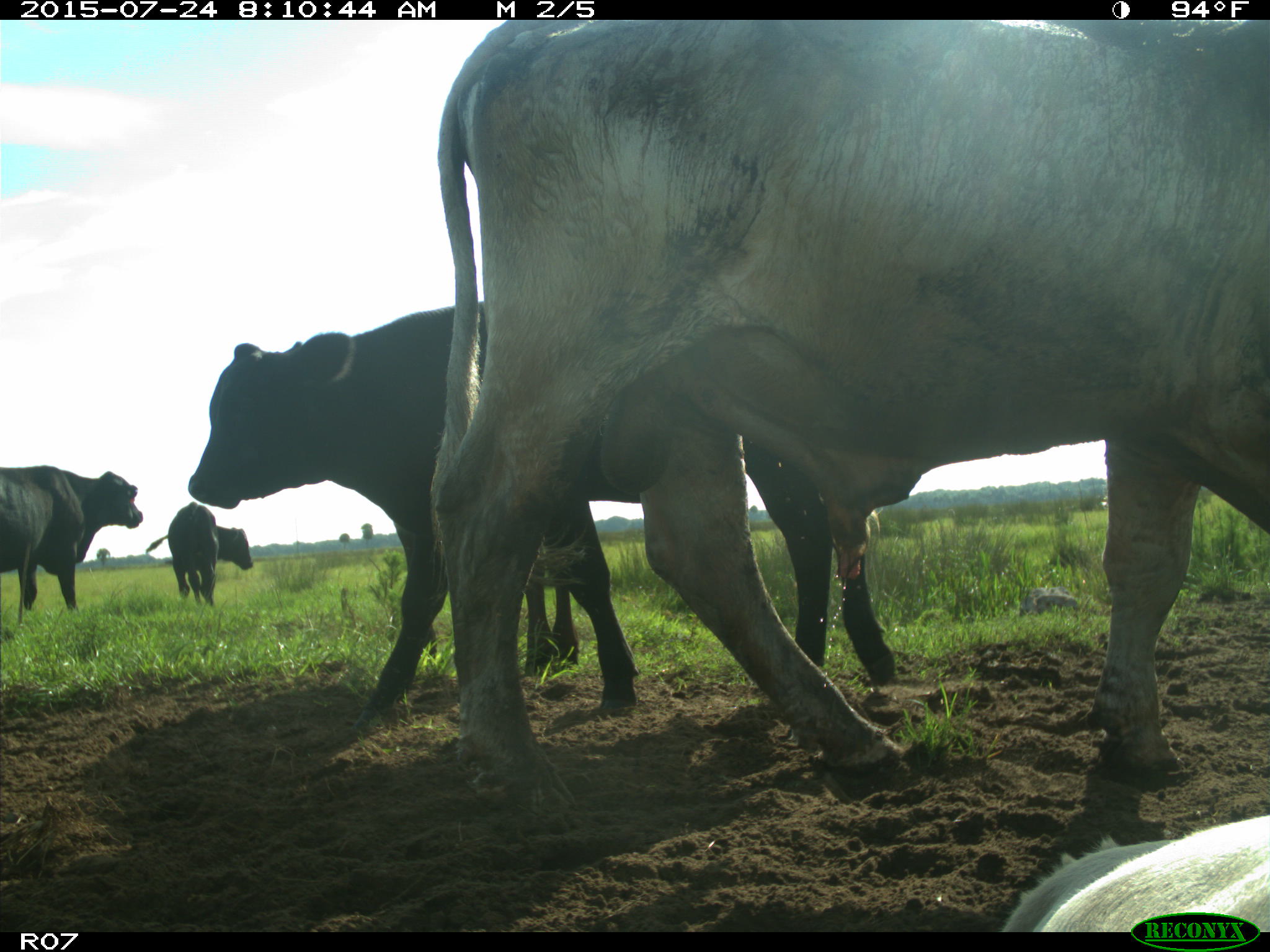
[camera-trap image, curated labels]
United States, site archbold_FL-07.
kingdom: Animalia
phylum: Chordata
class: Mammalia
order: Artiodactyla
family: Bovidae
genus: Bos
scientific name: Bos taurus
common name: domestic cow